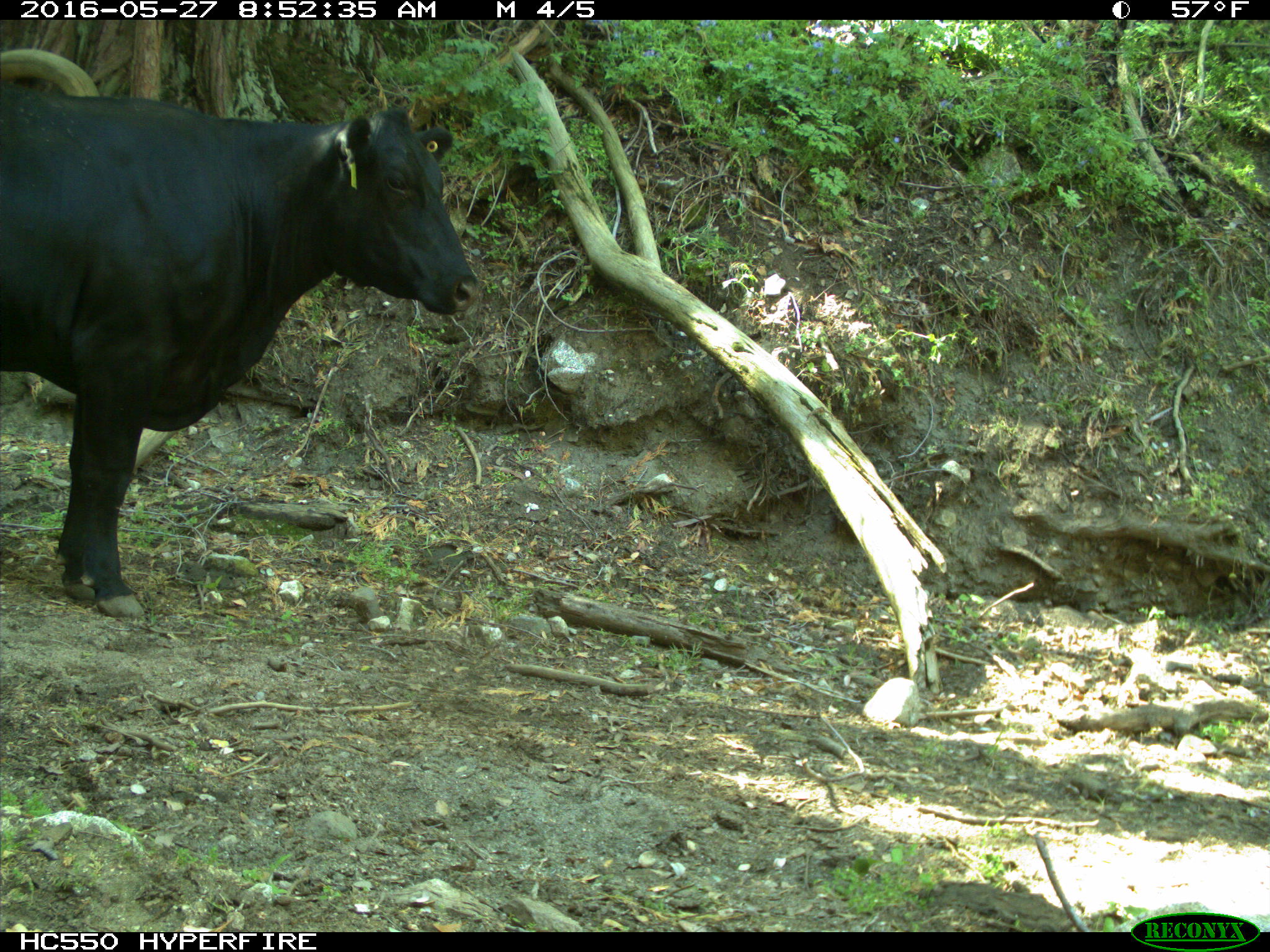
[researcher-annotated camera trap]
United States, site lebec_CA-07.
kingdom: Animalia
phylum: Chordata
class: Mammalia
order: Artiodactyla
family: Bovidae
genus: Bos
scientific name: Bos taurus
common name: domestic cow